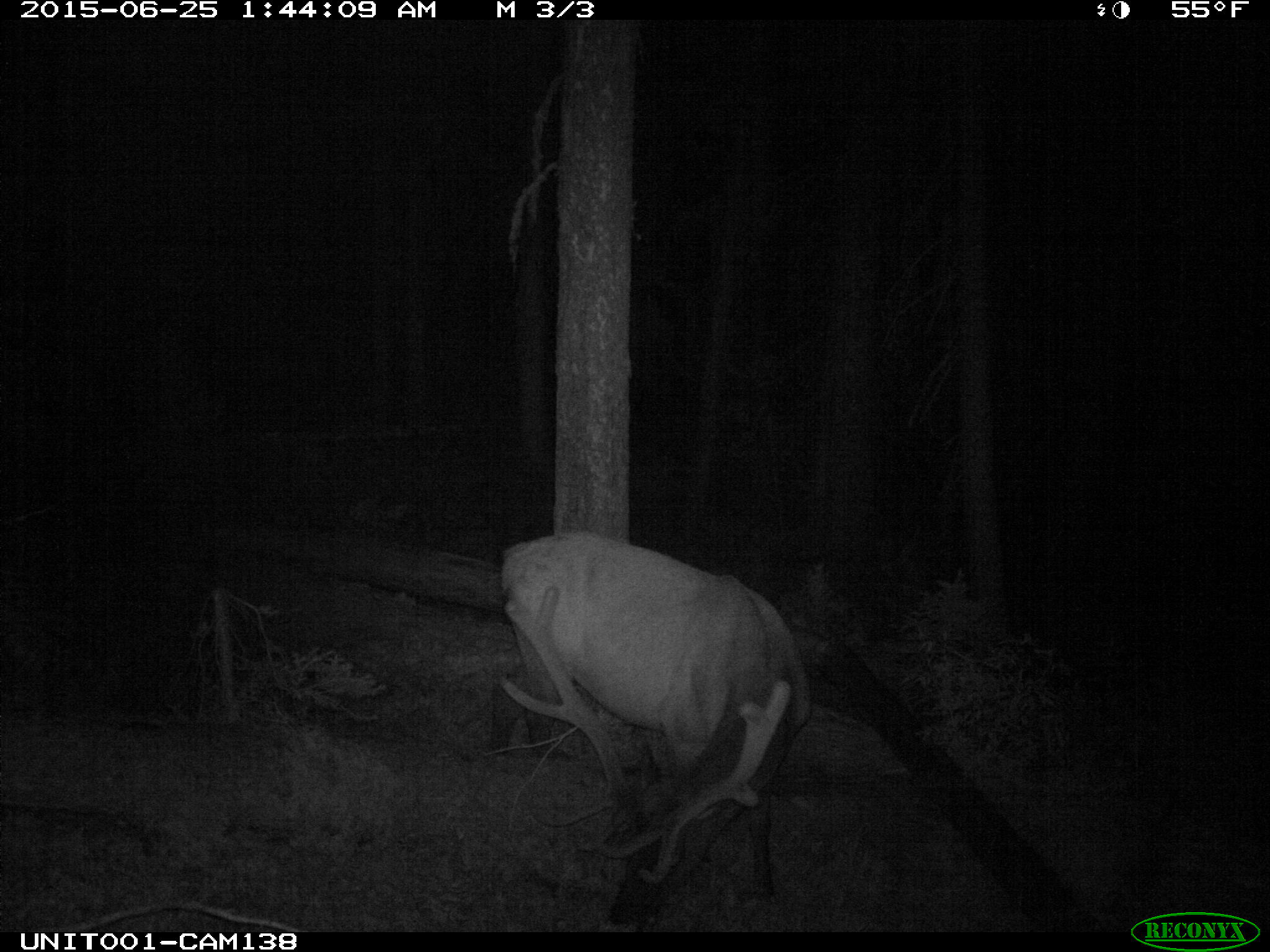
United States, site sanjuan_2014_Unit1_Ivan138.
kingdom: Animalia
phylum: Chordata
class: Mammalia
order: Artiodactyla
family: Cervidae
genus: Cervus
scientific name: Cervus elaphus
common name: red deer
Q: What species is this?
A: Cervus elaphus (red deer).